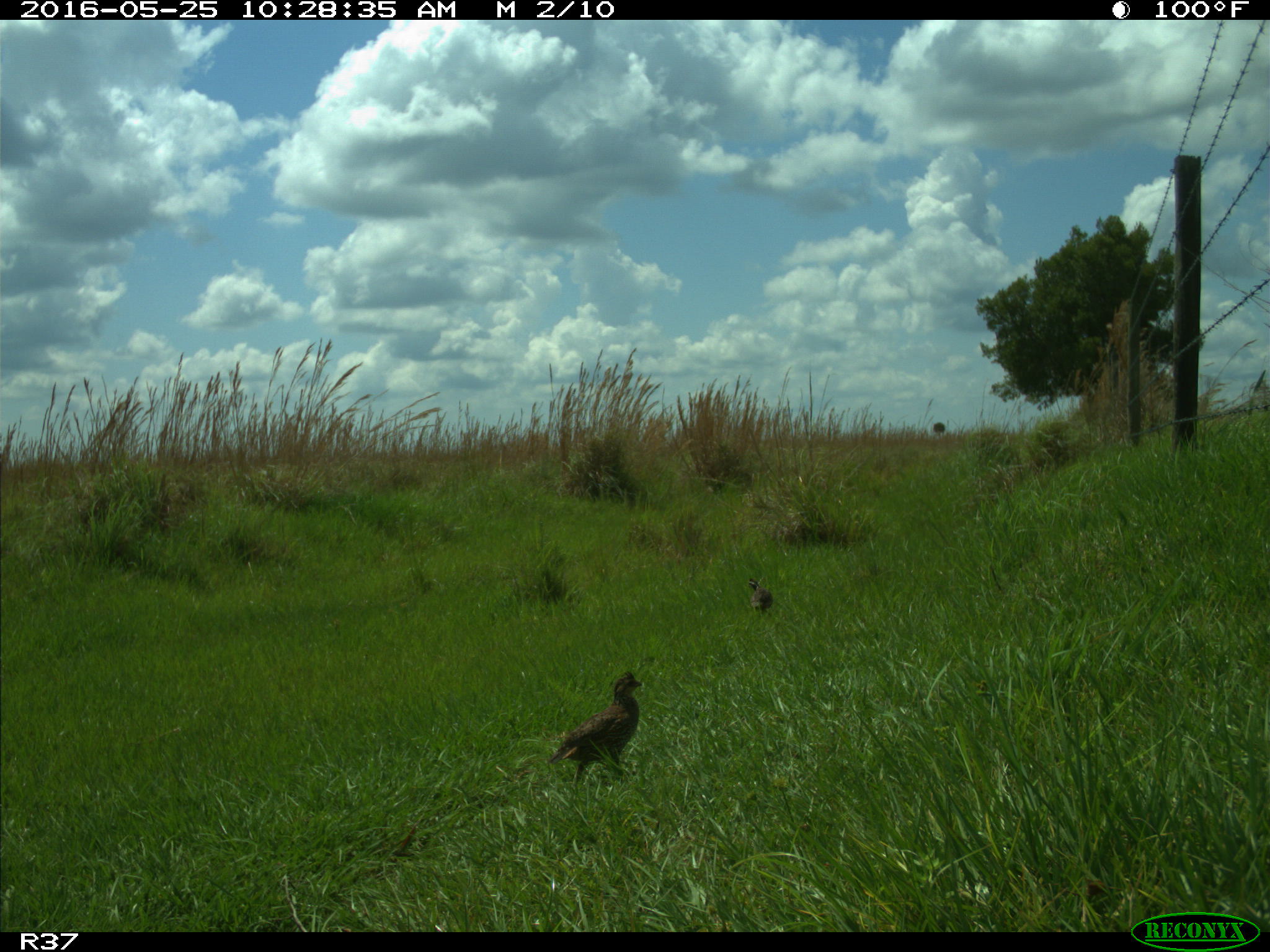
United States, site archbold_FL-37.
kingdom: Animalia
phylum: Chordata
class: Aves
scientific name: Aves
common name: birds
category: unidentified bird